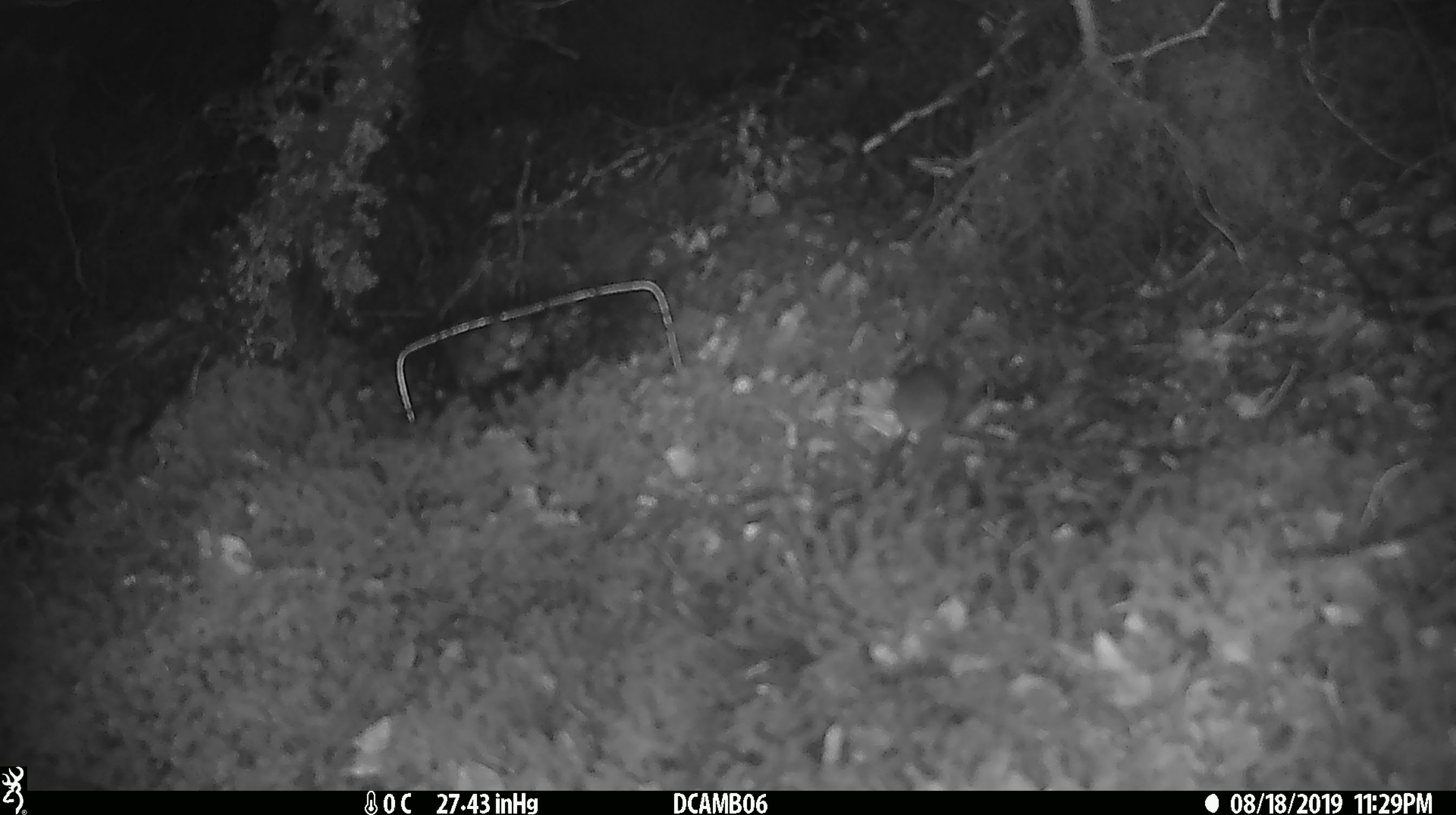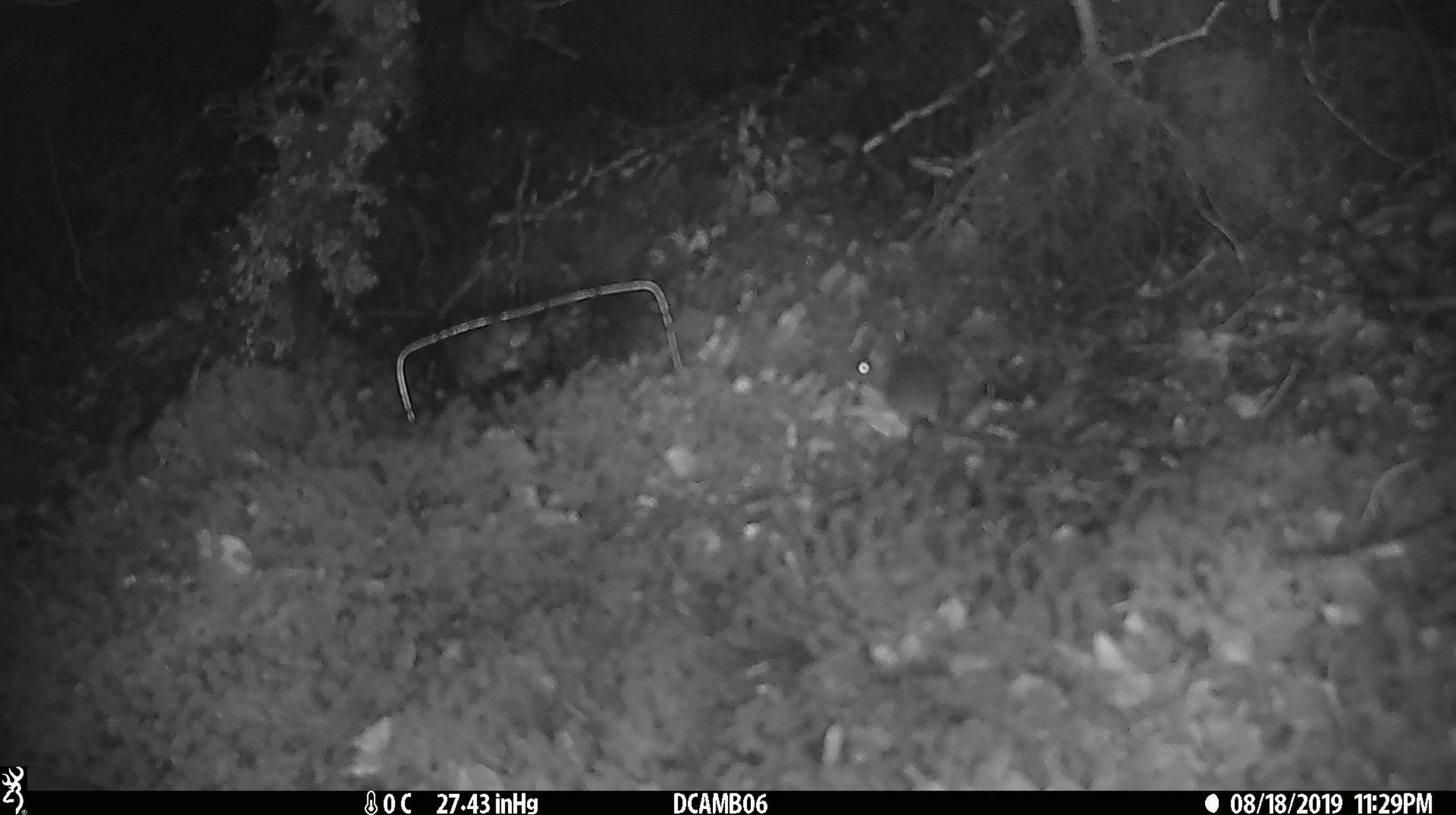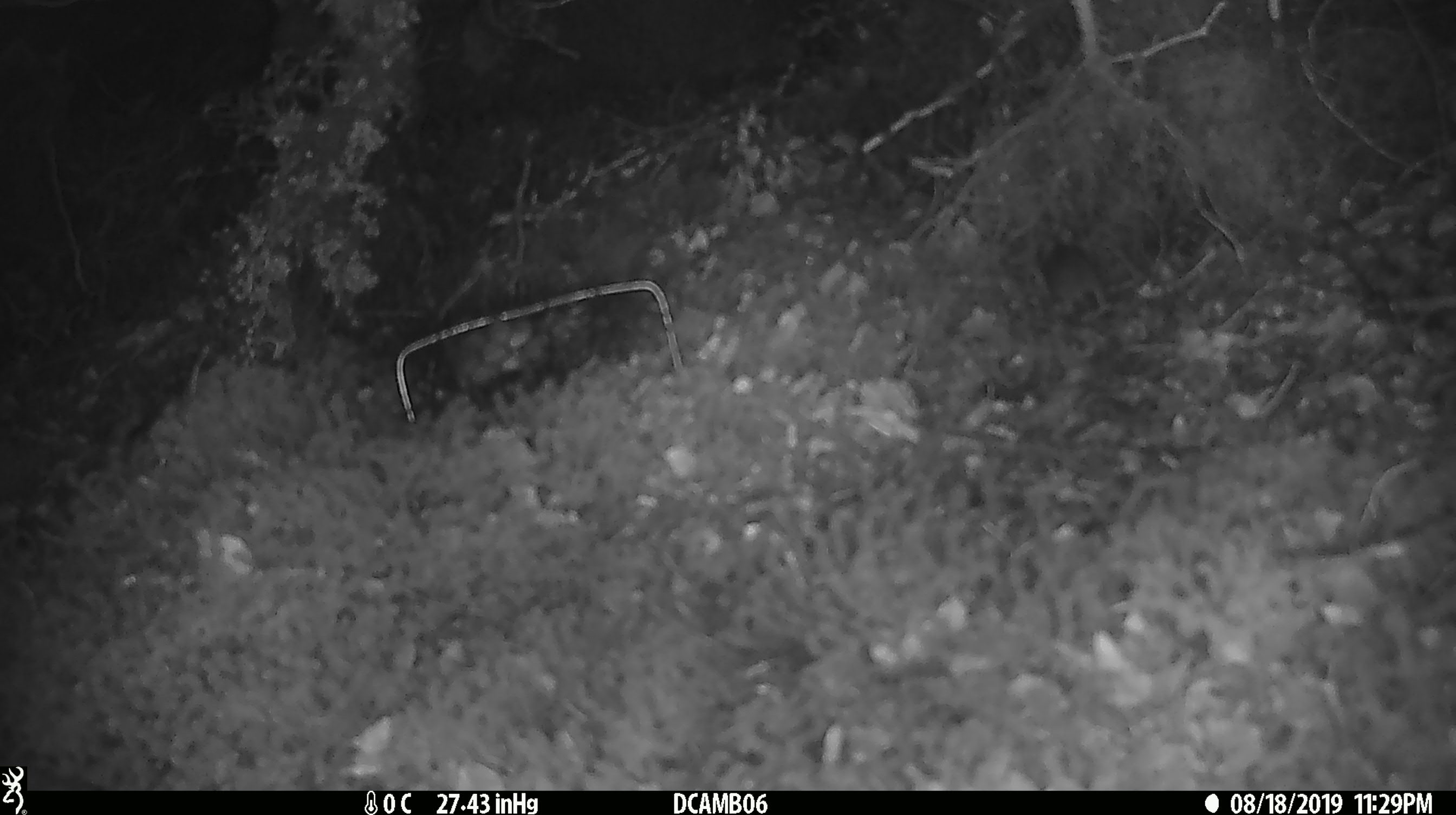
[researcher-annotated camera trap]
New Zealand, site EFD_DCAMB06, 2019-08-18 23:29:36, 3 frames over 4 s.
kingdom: Animalia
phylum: Chordata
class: Mammalia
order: Rodentia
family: Muridae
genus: Mus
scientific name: Mus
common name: mouse